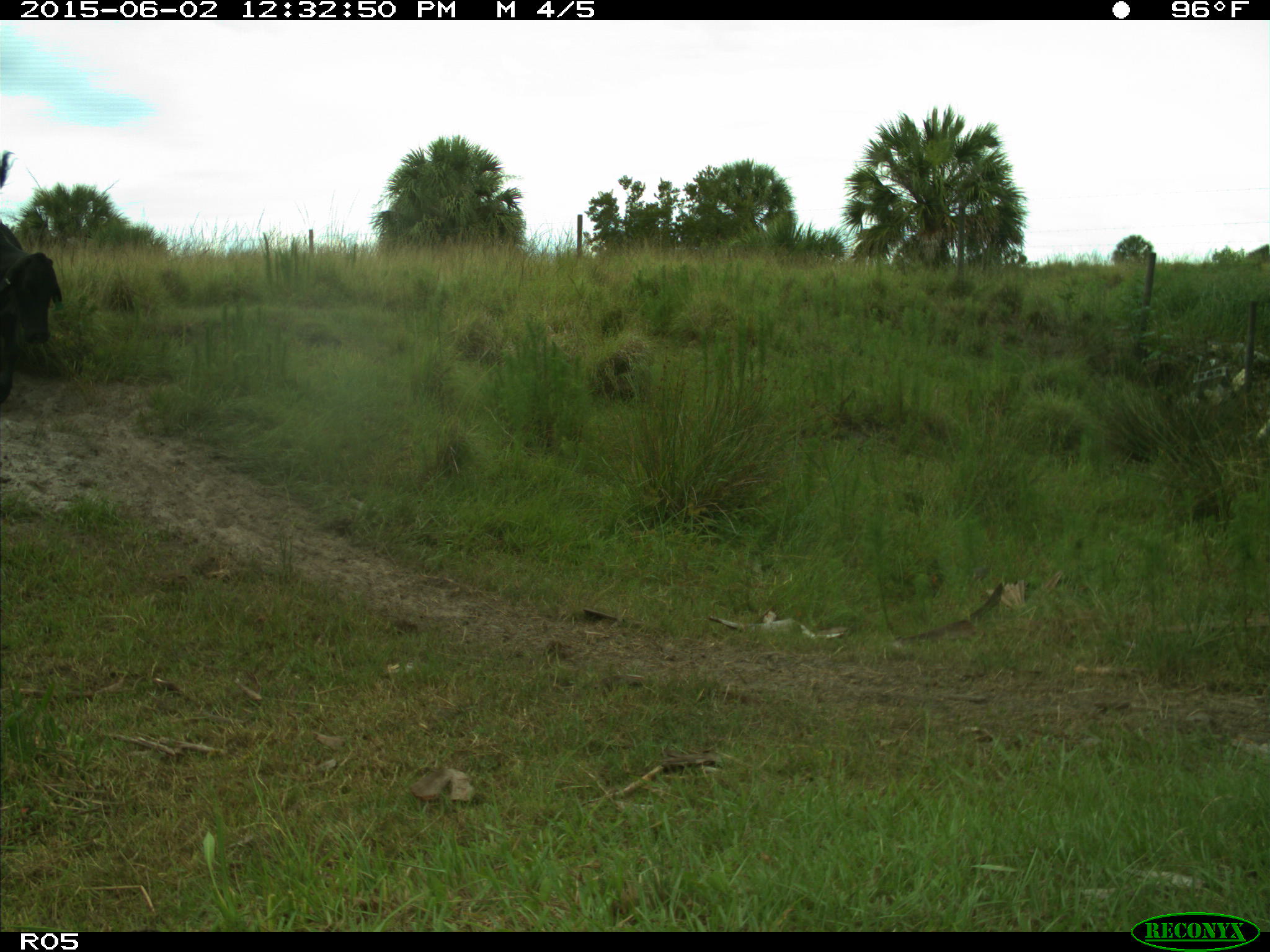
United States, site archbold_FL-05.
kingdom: Animalia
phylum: Chordata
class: Mammalia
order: Artiodactyla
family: Bovidae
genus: Bos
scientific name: Bos taurus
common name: domestic cow